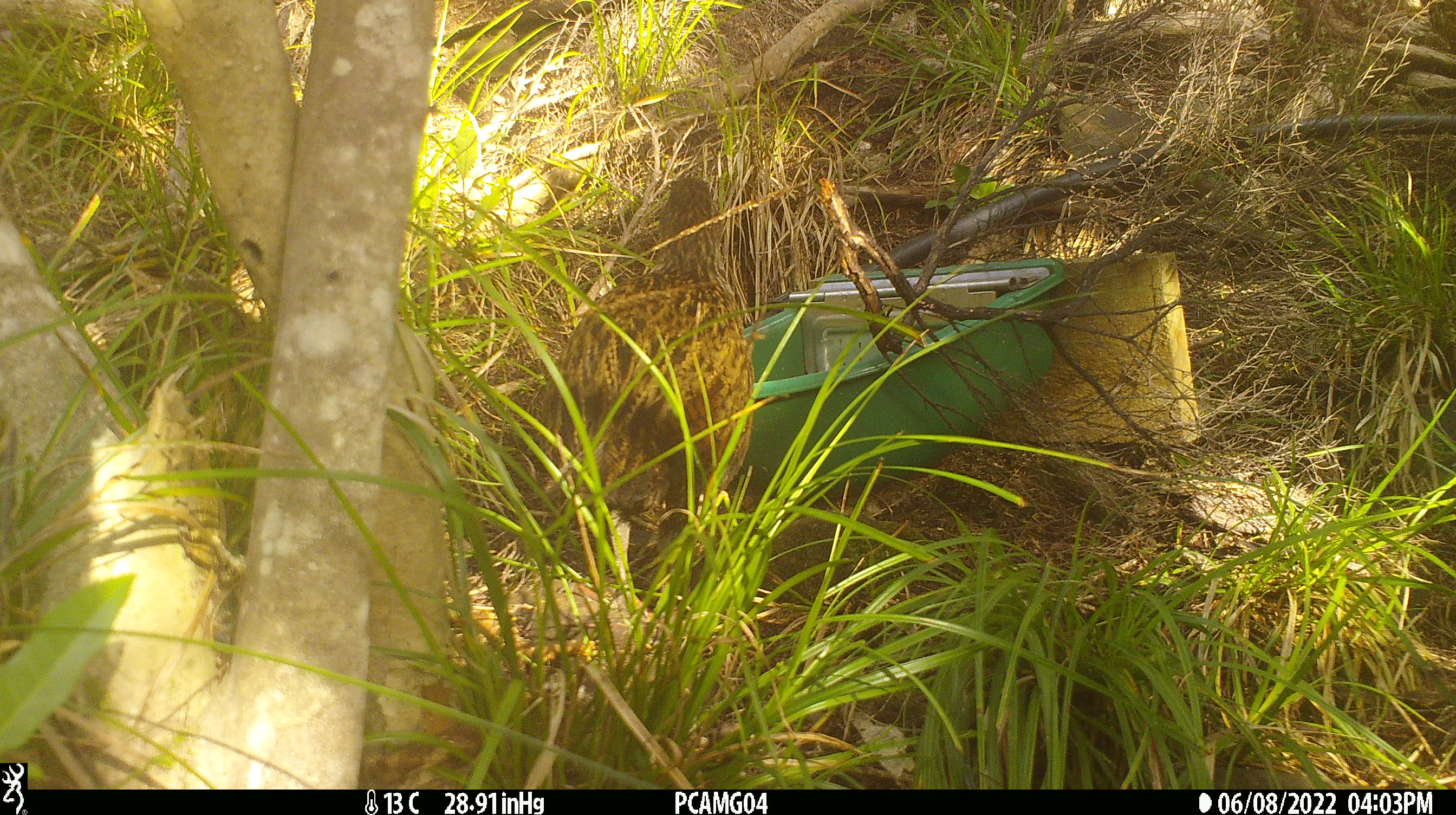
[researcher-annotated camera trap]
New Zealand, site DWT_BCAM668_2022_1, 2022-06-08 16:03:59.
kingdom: Animalia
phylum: Chordata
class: Aves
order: Gruiformes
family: Rallidae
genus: Gallirallus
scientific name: Gallirallus australis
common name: weka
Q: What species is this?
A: Weka (Gallirallus australis).